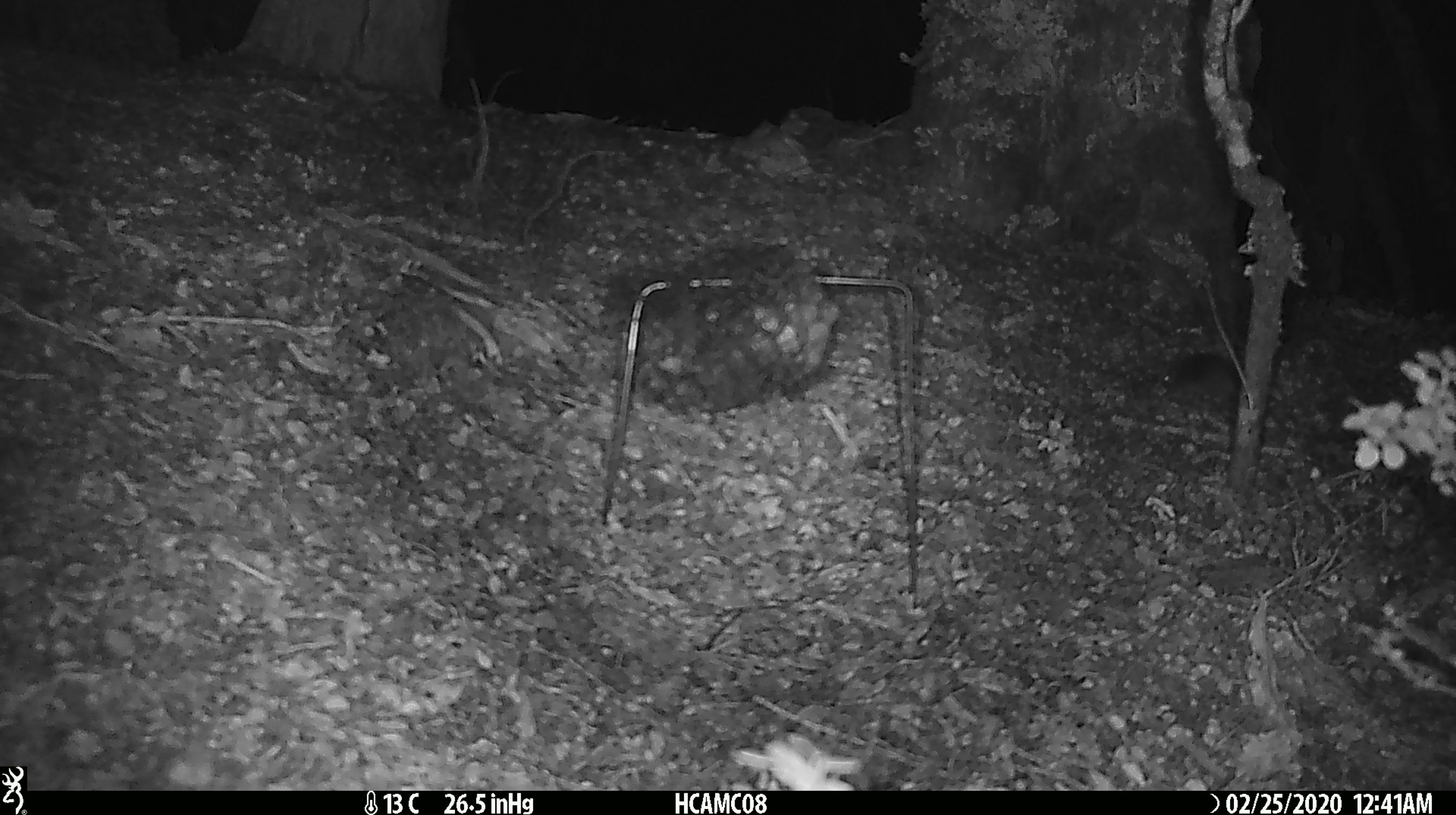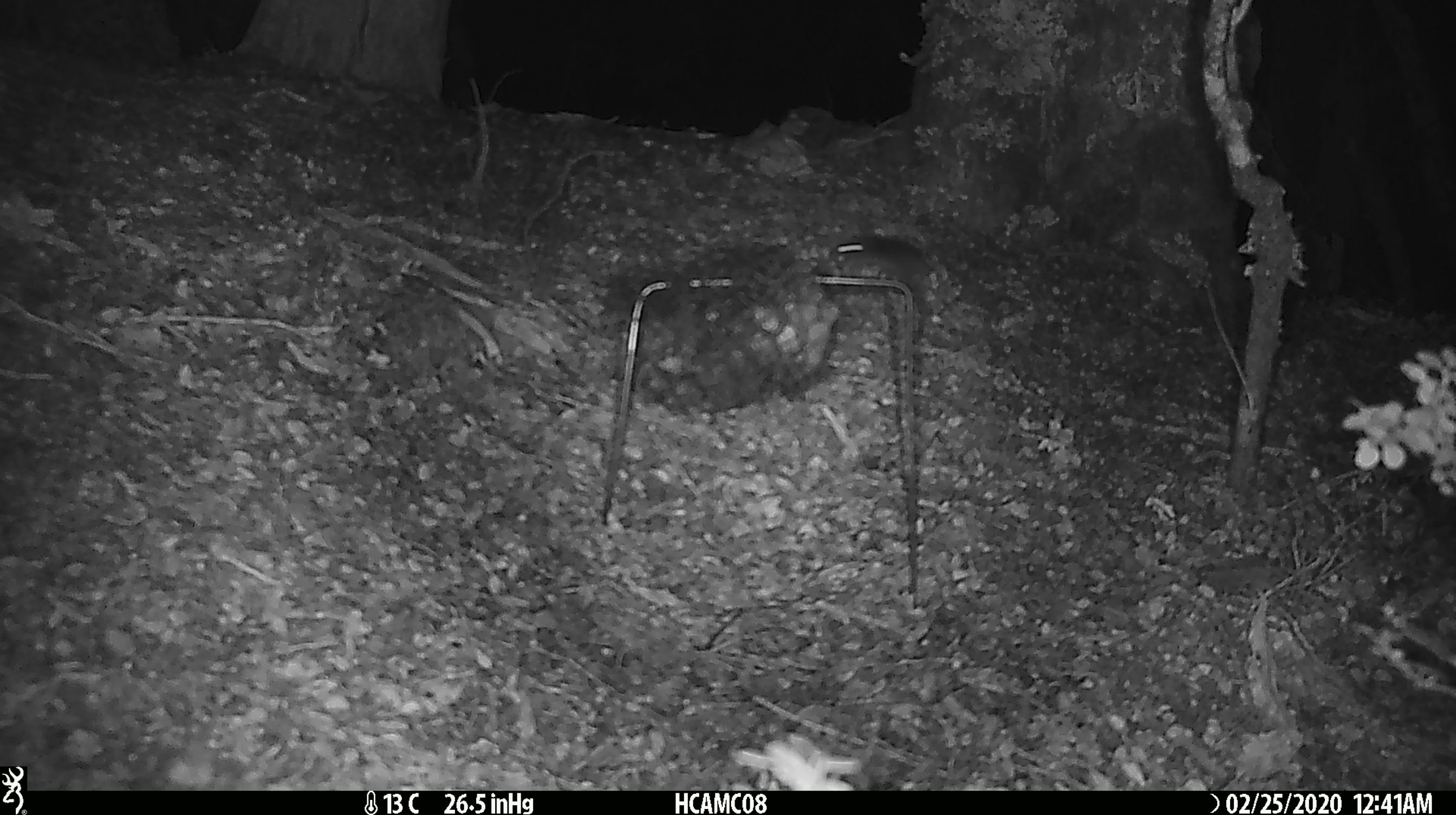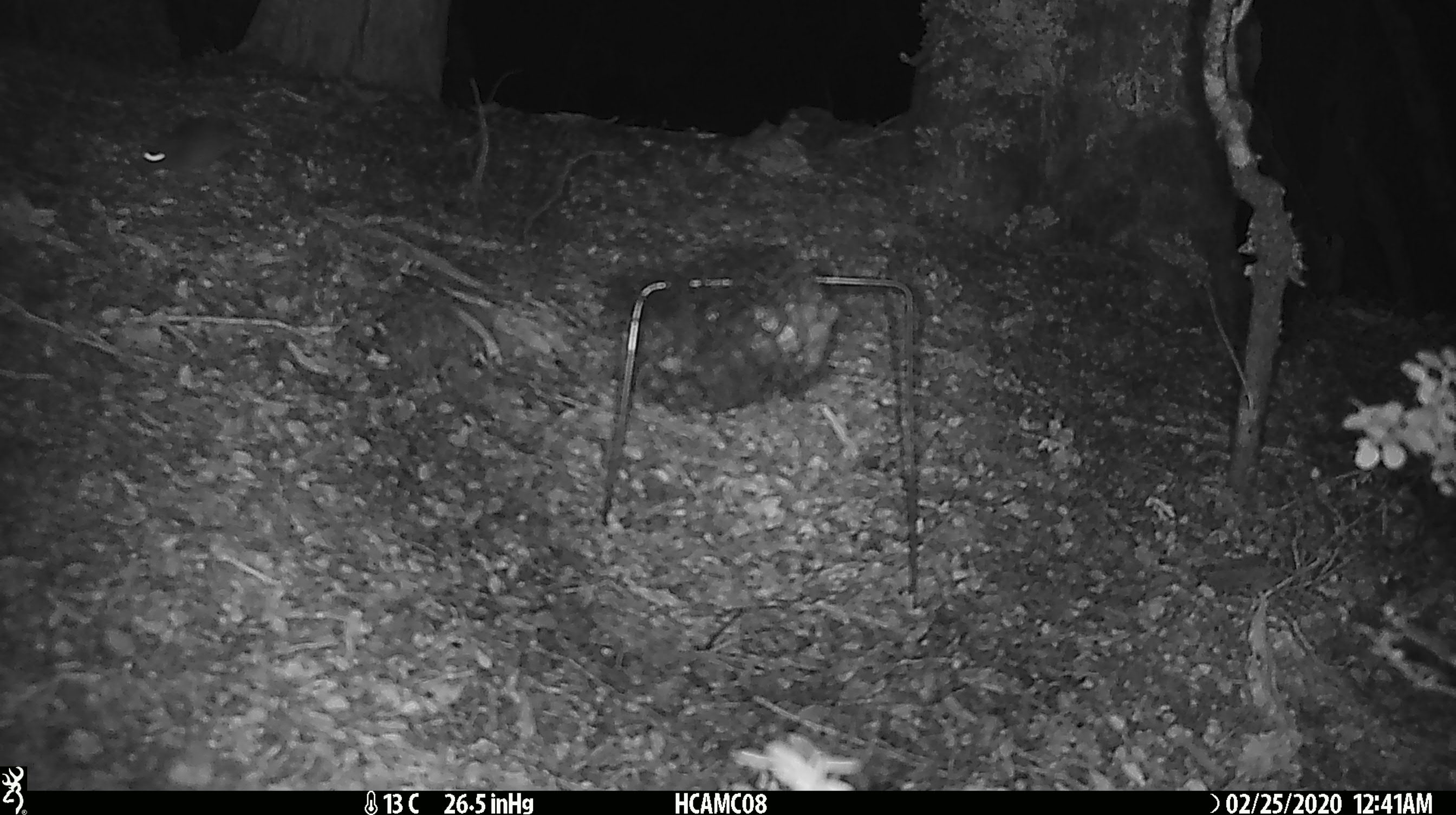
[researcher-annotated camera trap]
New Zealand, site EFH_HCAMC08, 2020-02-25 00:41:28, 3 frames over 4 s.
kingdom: Animalia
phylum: Chordata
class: Mammalia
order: Rodentia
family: Muridae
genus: Mus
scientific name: Mus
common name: mouse